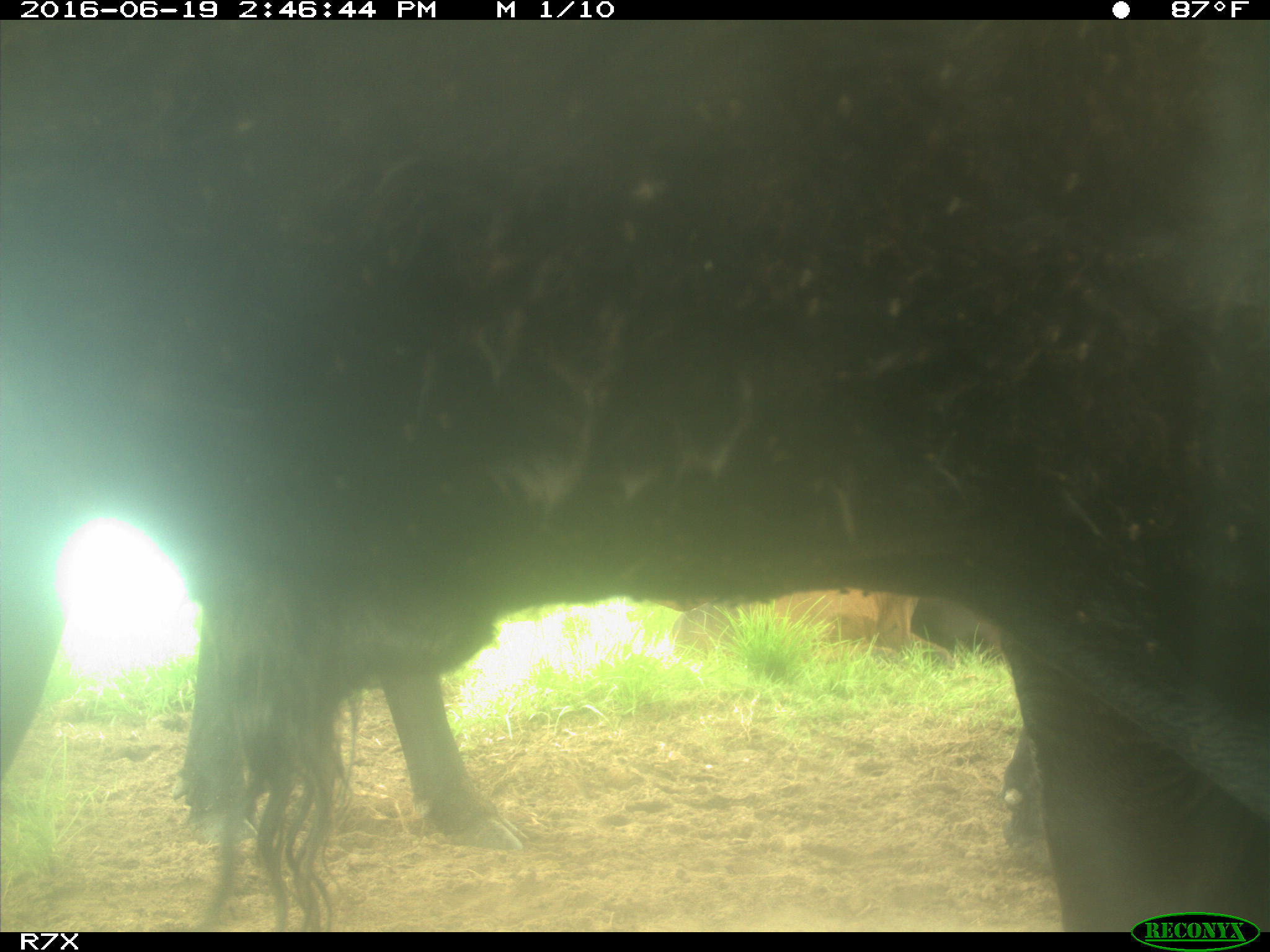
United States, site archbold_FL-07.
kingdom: Animalia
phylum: Chordata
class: Mammalia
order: Artiodactyla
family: Bovidae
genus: Bos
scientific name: Bos taurus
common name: domestic cow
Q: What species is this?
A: Bos taurus (domestic cow).